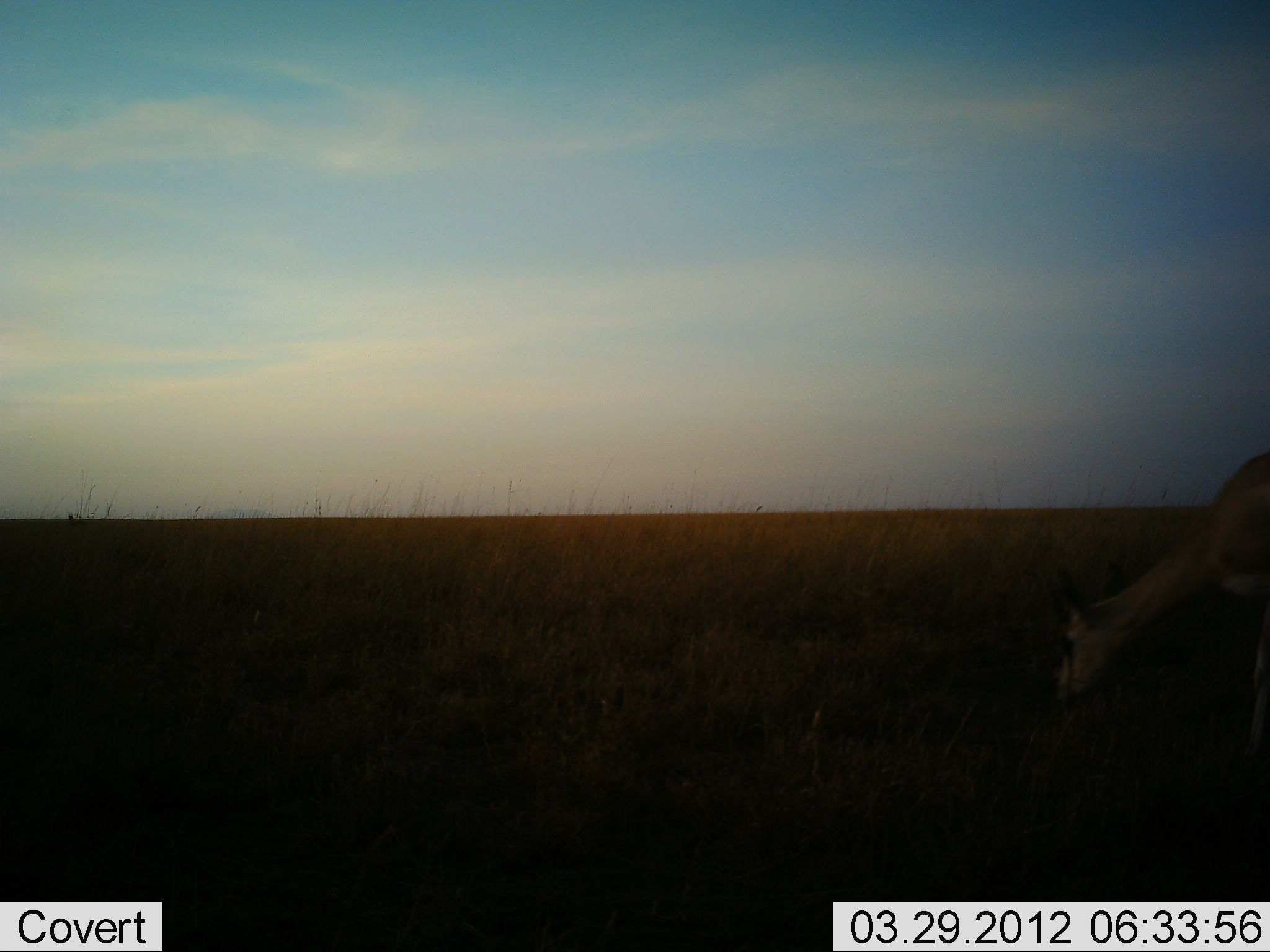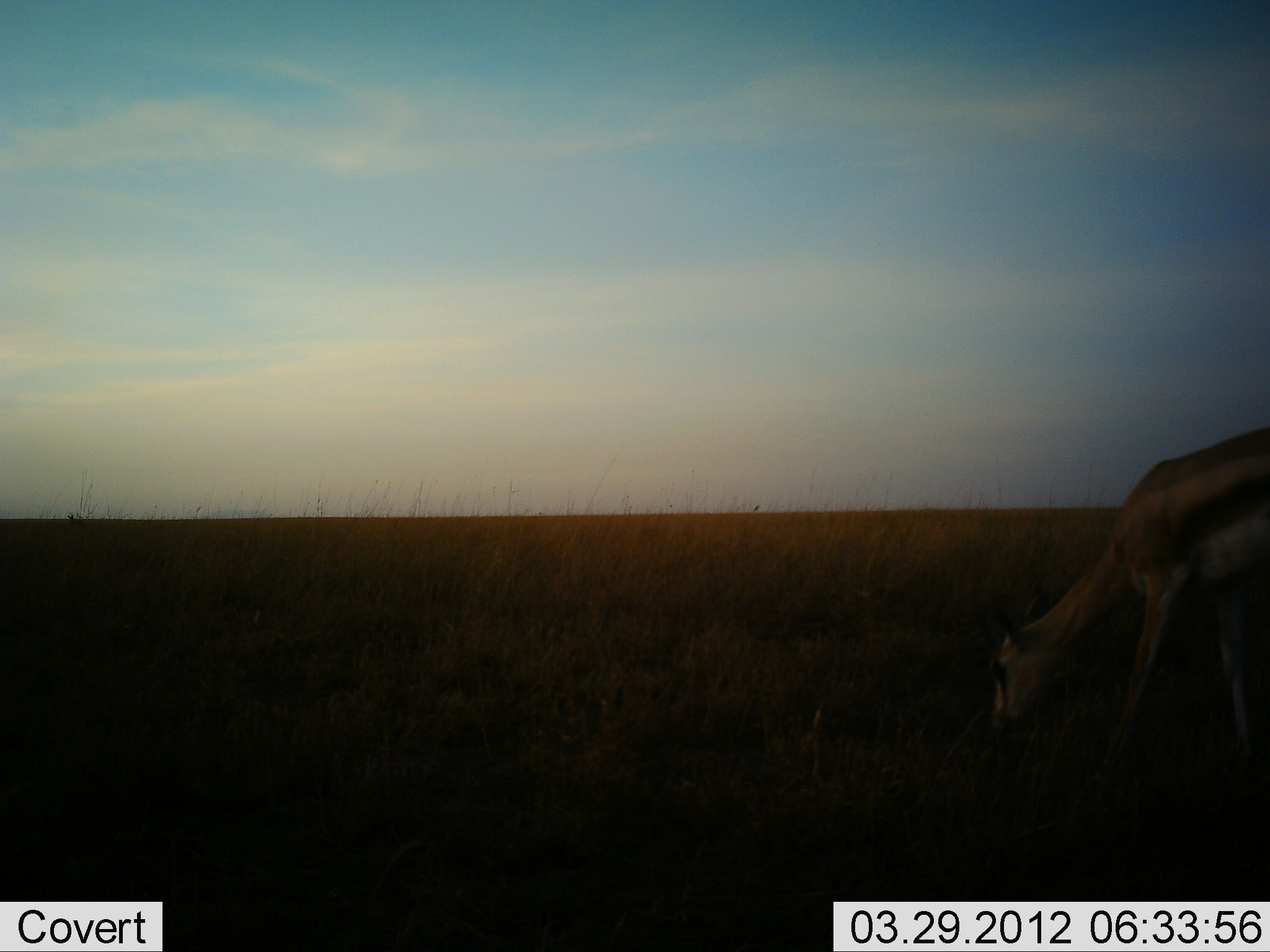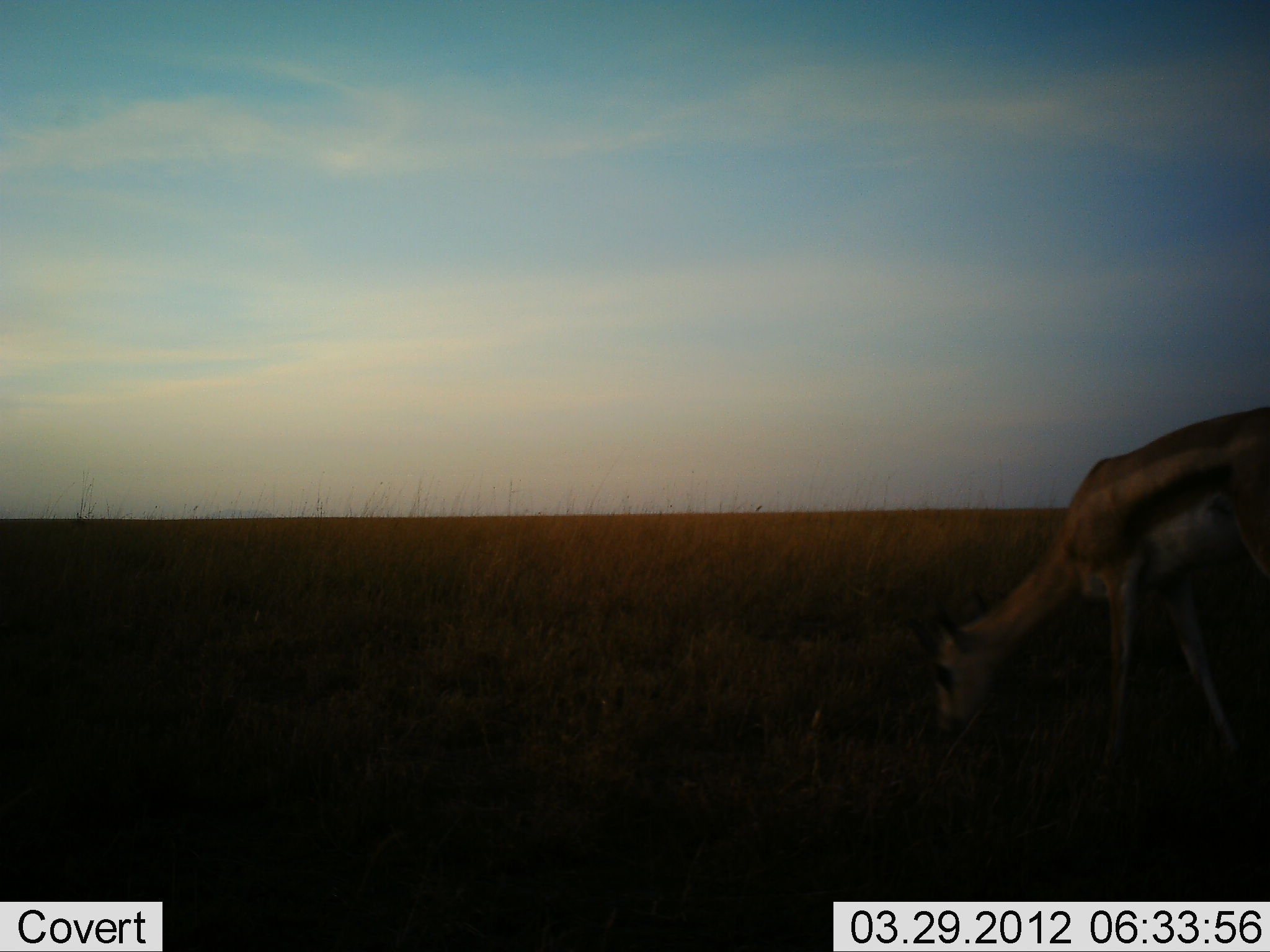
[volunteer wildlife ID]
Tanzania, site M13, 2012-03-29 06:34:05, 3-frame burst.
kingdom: Animalia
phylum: Chordata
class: Mammalia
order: Artiodactyla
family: Bovidae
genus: Eudorcas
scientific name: Eudorcas thomsonii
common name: thomson's gazelle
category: gazellethomsons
Gazellethomsons (thomson's gazelle) (Eudorcas thomsonii), count 1. Behavior (volunteer vote fractions): standing 0%, resting 0%, moving 20%, interacting 0%. Young present (vote fraction): 0%. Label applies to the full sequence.